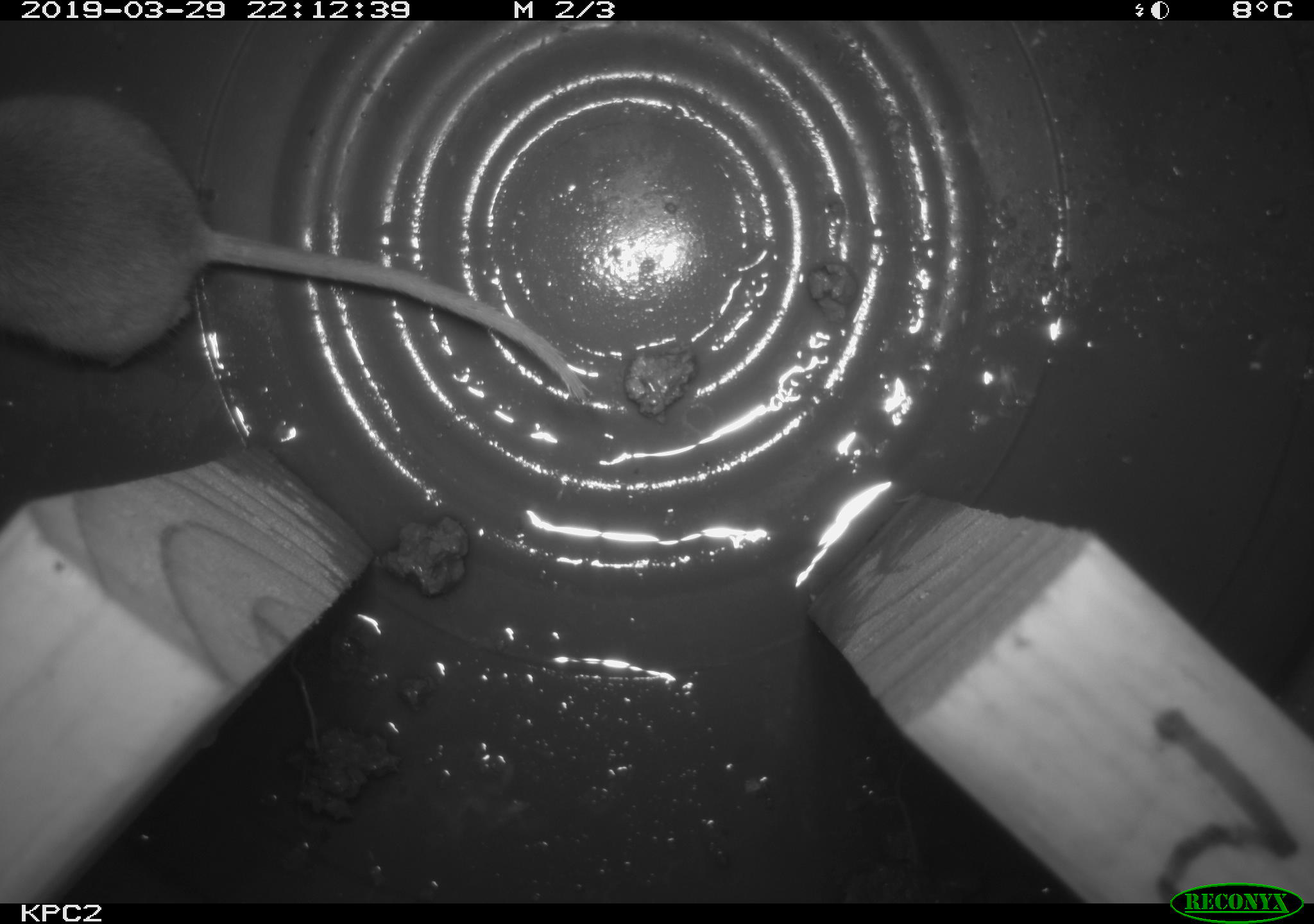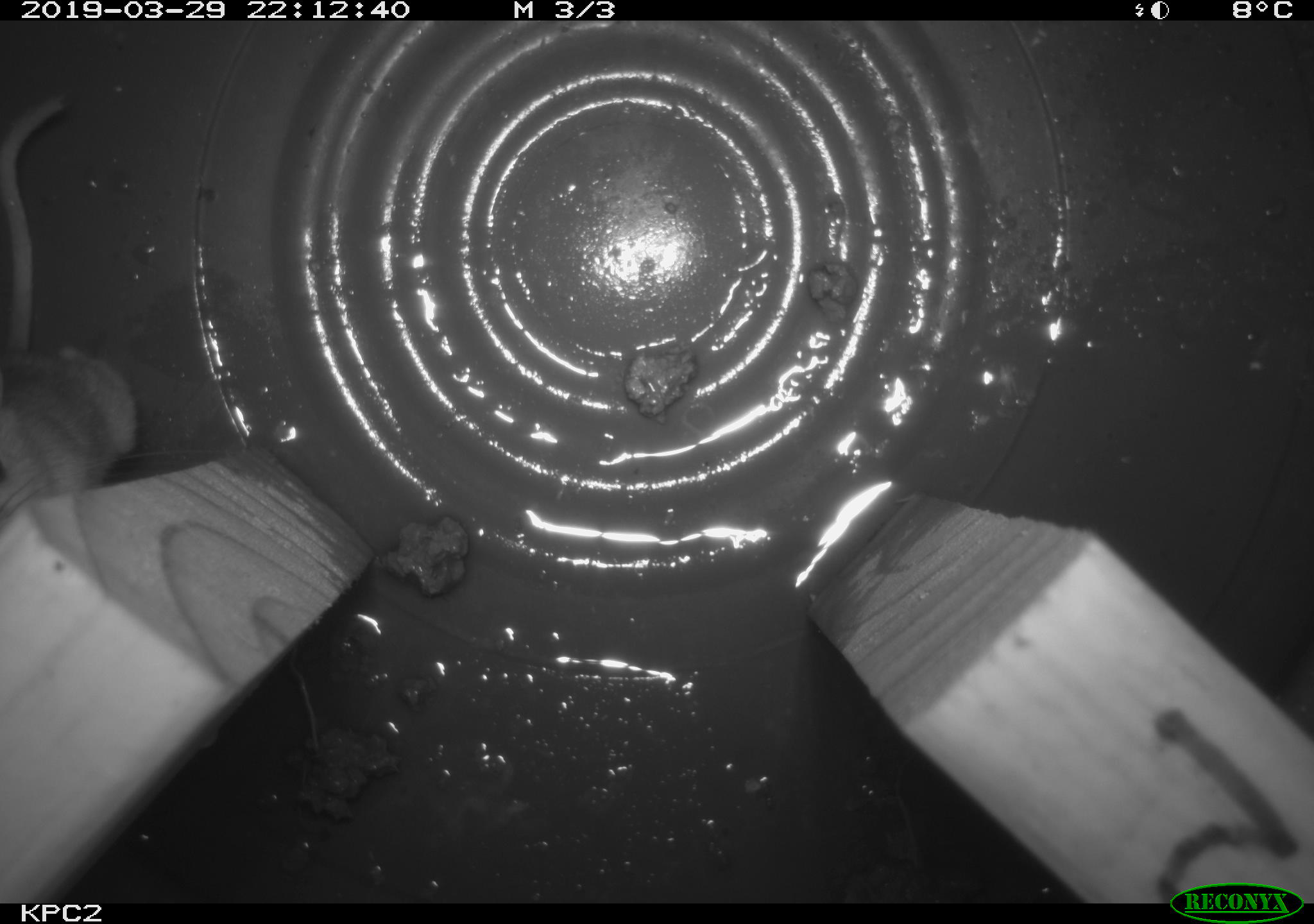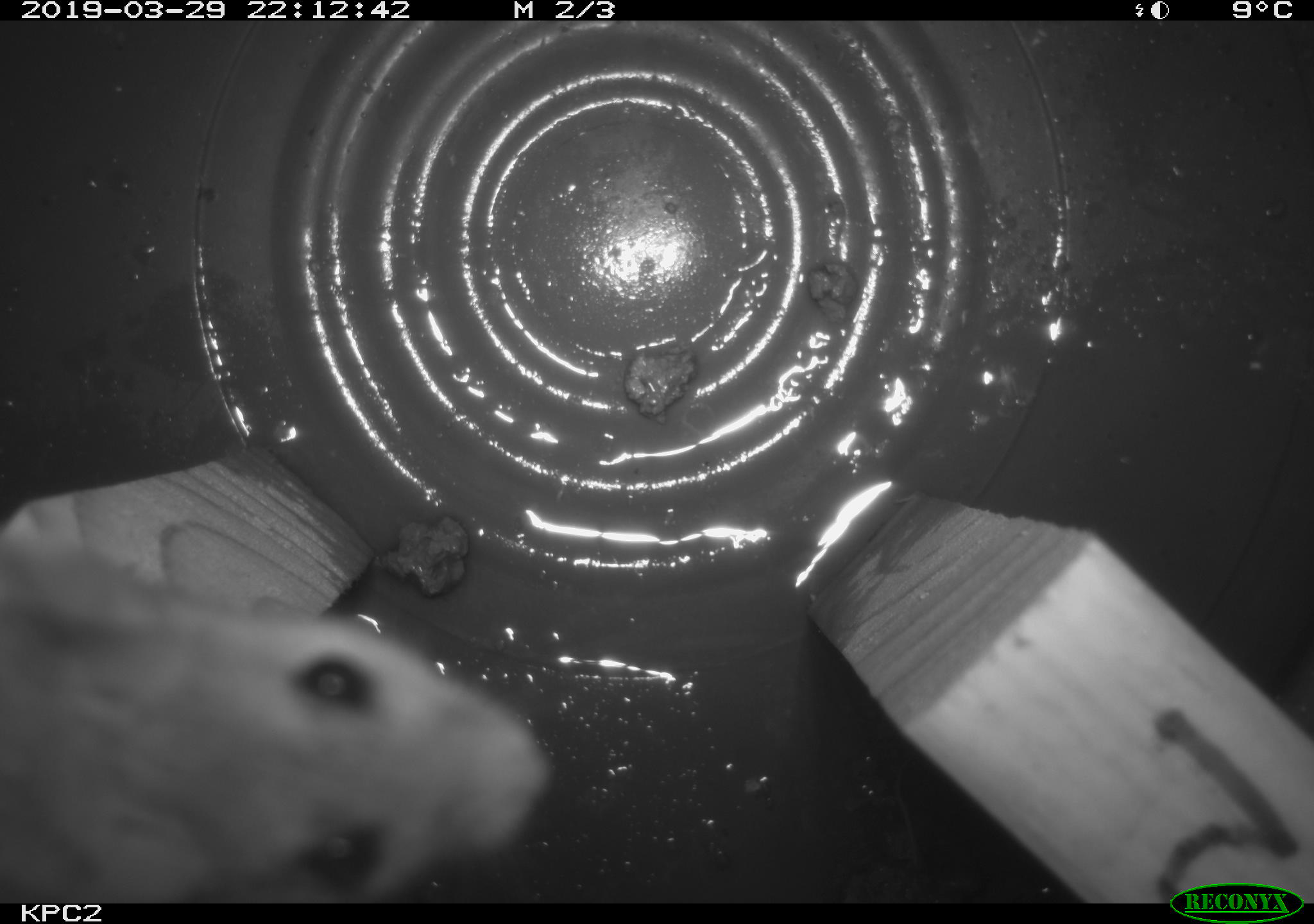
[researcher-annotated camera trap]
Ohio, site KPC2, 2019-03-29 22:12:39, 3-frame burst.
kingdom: Animalia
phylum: Chordata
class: Mammalia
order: Rodentia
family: Cricetidae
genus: Peromyscus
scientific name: Peromyscus leucopus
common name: white-footed mouse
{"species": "white-footed mouse (Peromyscus leucopus)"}